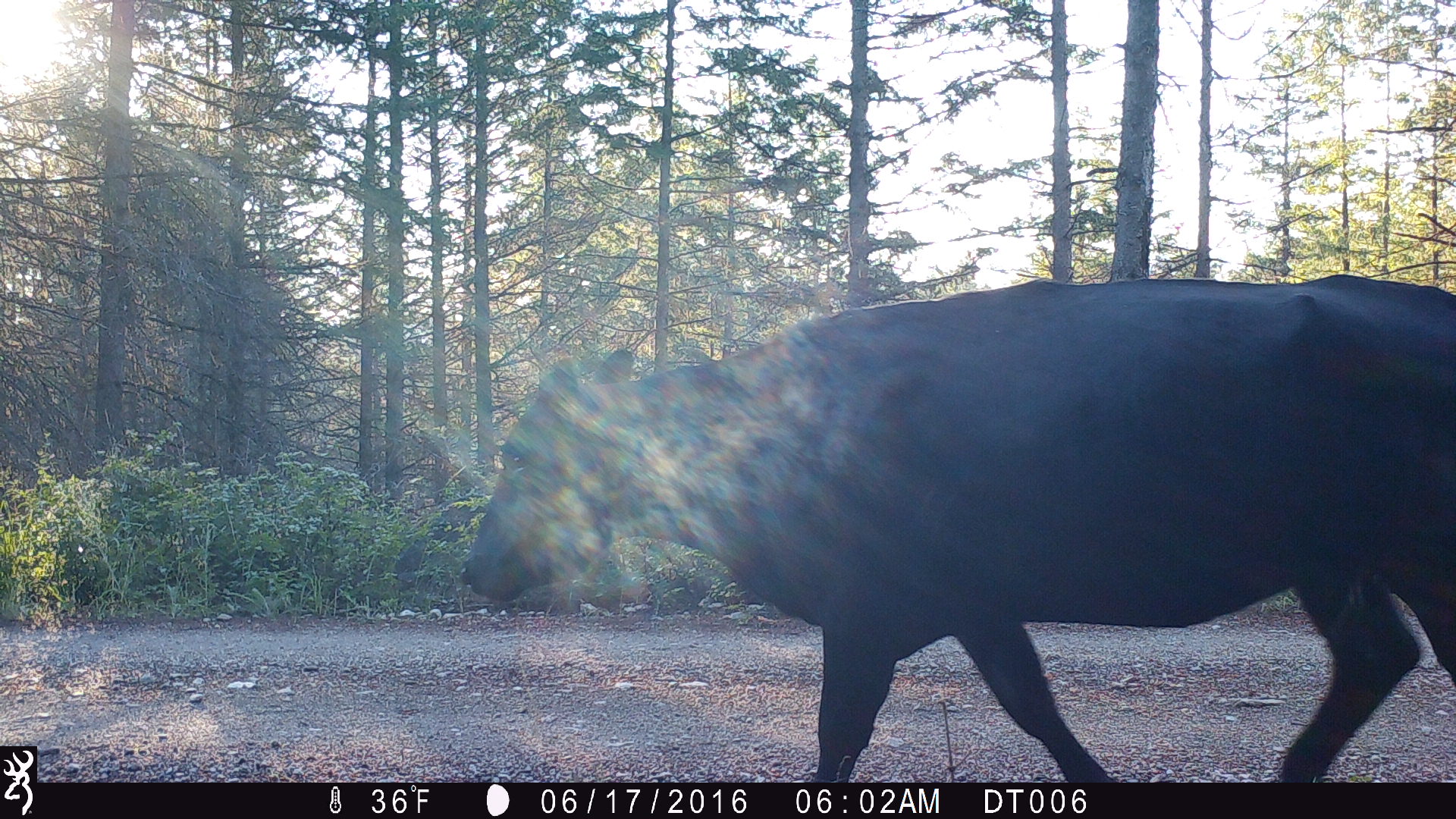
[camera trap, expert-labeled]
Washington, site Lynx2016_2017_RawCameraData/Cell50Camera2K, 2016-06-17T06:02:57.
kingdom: Animalia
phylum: Chordata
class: Mammalia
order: Artiodactyla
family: Bovidae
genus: Bos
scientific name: Bos taurus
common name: domestic cattle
Domestic cattle (Bos taurus). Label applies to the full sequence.